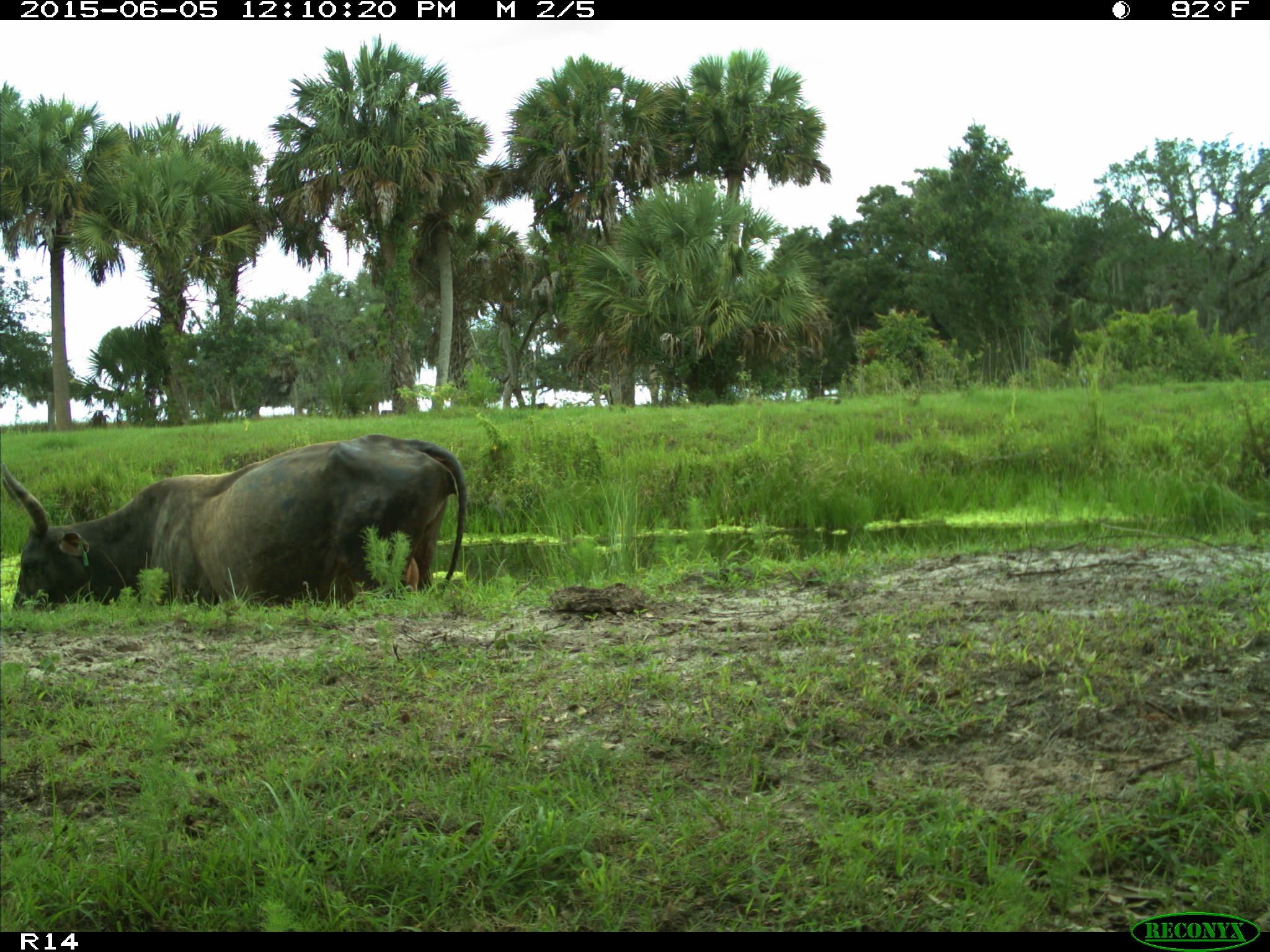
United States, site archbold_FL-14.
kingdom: Animalia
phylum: Chordata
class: Mammalia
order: Artiodactyla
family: Bovidae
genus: Bos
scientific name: Bos taurus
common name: domestic cow